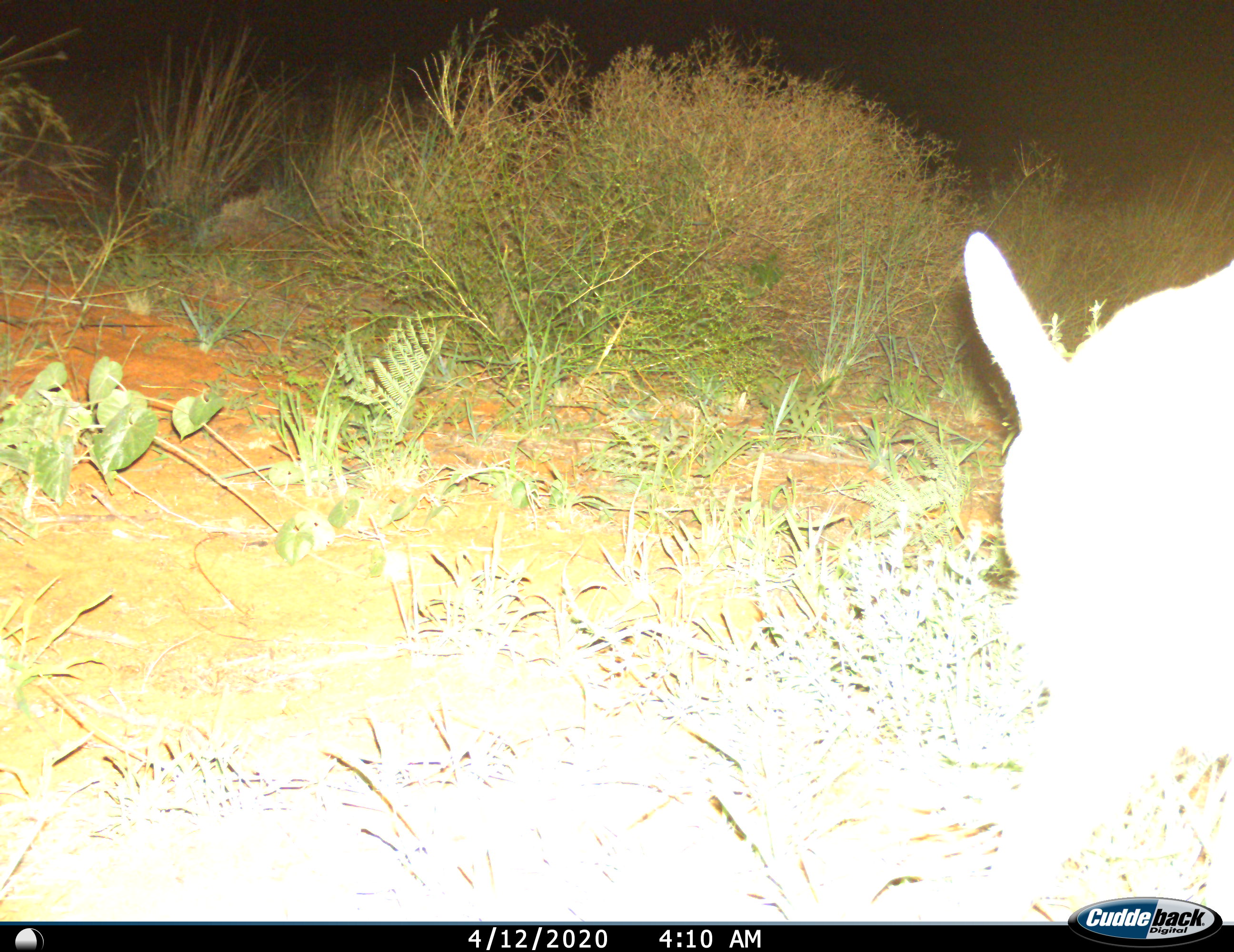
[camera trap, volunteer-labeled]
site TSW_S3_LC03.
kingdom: Animalia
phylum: Chordata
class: Mammalia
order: Artiodactyla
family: Bovidae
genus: Sylvicapra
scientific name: Sylvicapra grimmia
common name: common duiker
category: duikercommongrey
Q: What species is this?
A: Duikercommongrey (common duiker) (Sylvicapra grimmia).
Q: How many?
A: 1.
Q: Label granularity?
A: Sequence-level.